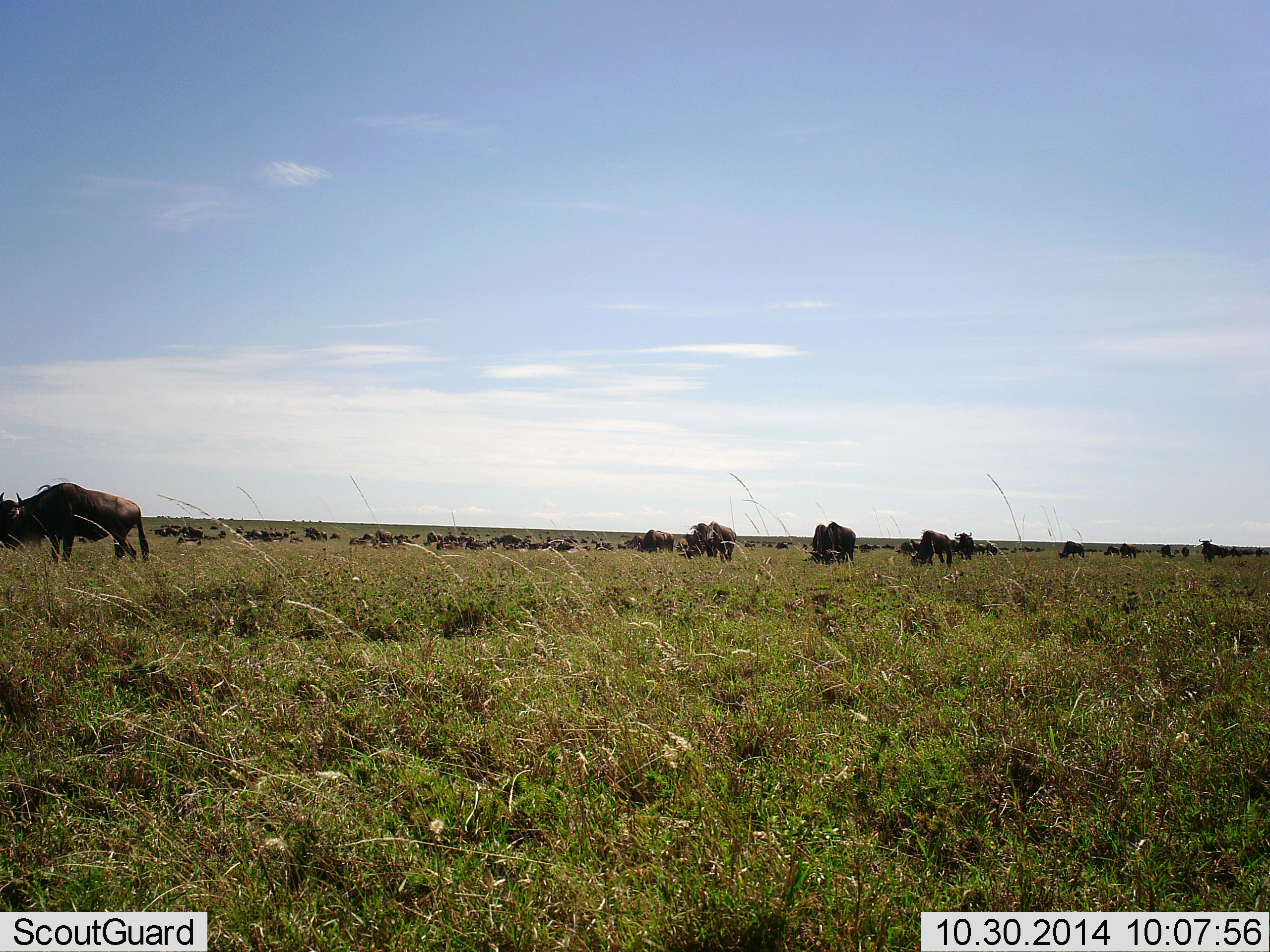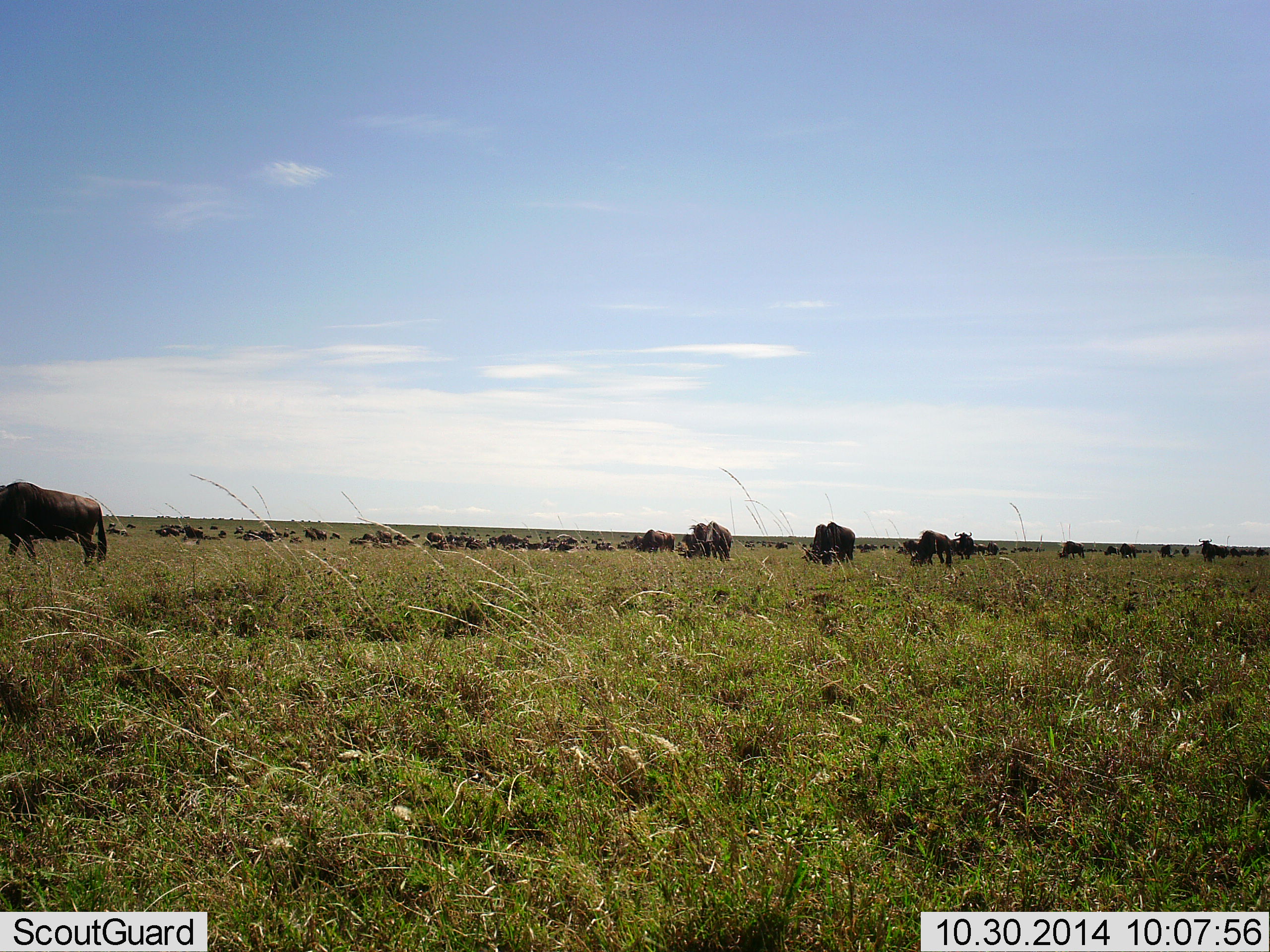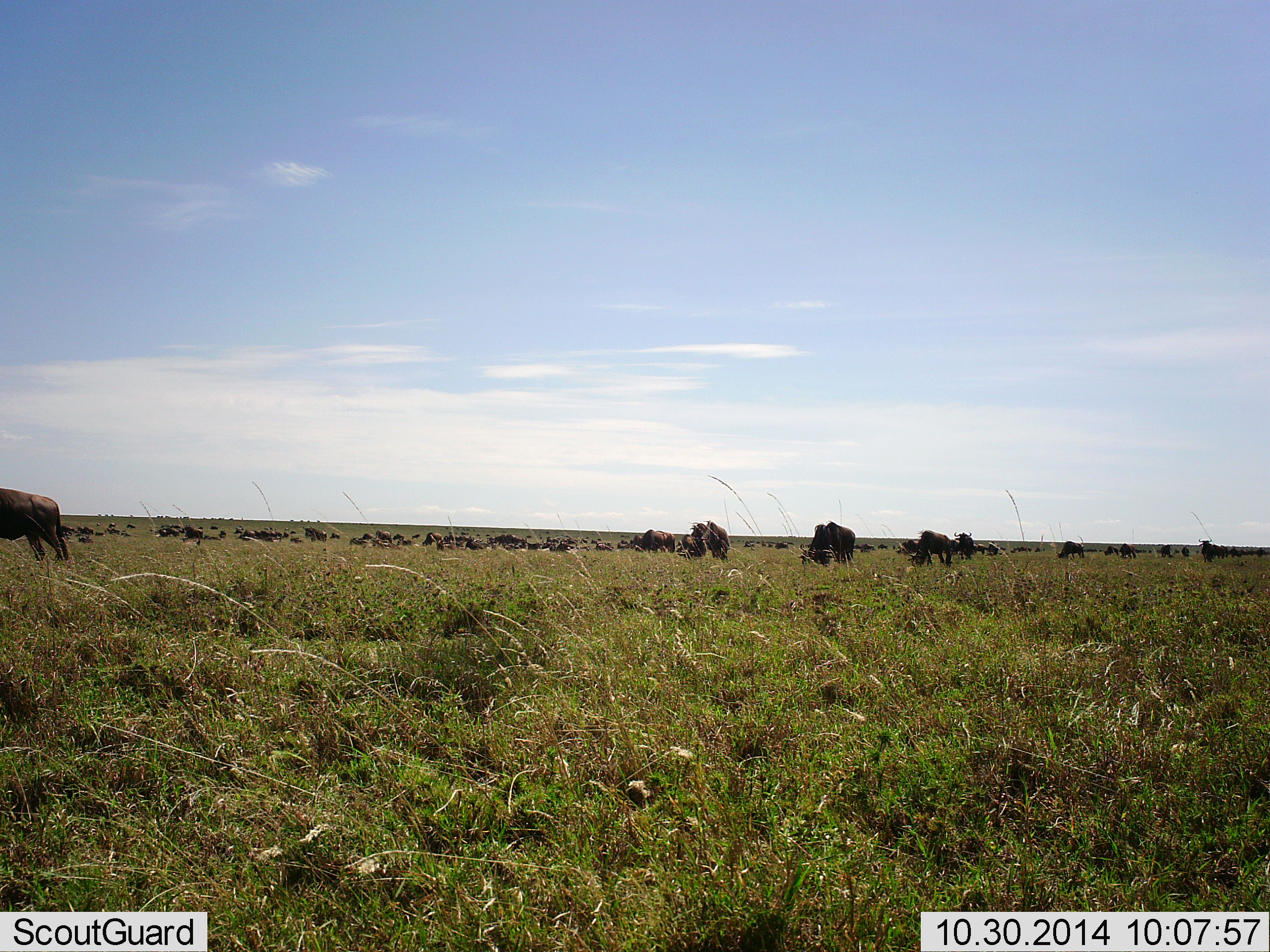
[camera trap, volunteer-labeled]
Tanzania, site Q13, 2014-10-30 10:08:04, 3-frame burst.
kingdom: Animalia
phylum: Chordata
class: Mammalia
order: Artiodactyla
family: Bovidae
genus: Connochaetes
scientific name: Connochaetes taurinus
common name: blue wildebeest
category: wildebeest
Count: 51+.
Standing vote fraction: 50%.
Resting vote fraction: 20%.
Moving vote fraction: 60%.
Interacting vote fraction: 10%.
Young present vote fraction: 0%.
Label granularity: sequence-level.